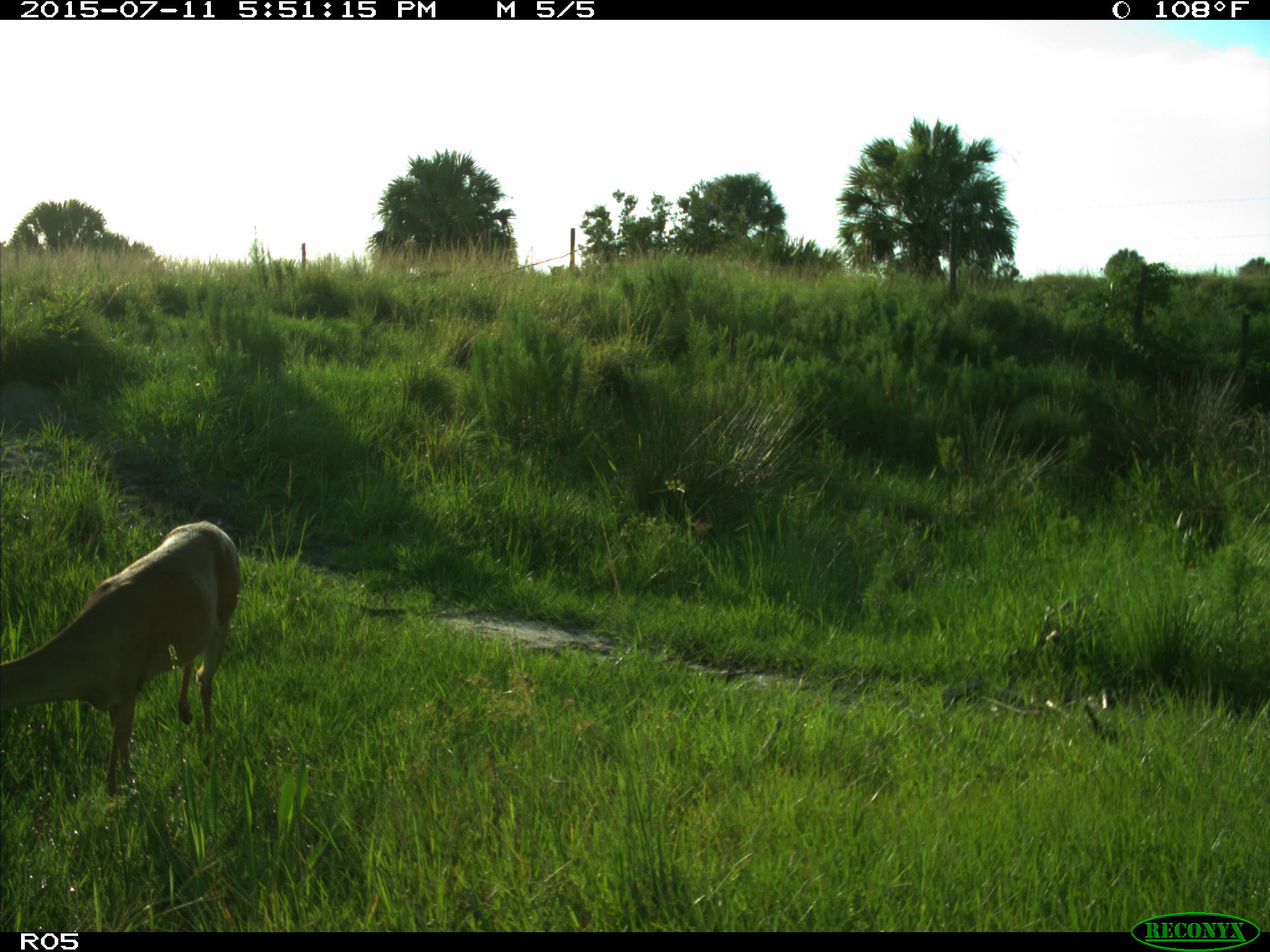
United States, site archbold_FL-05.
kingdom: Animalia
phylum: Chordata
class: Mammalia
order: Artiodactyla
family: Cervidae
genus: Odocoileus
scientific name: Odocoileus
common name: deer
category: unidentified deer